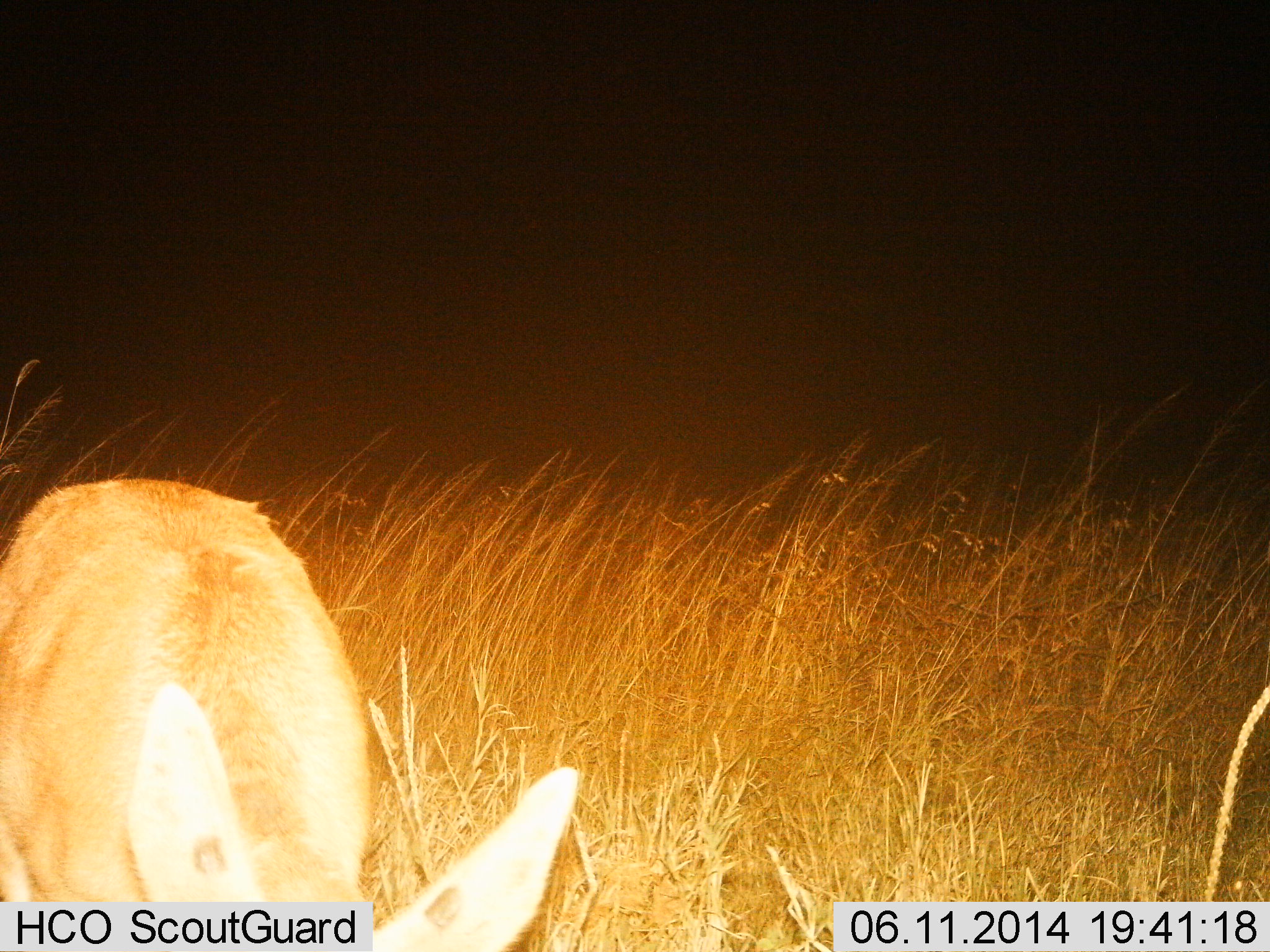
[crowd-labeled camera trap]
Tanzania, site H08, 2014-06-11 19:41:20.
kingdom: Animalia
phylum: Chordata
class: Mammalia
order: Artiodactyla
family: Bovidae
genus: Redunca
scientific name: Redunca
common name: reedbuck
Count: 1.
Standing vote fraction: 75%.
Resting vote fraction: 0%.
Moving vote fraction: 12%.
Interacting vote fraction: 0%.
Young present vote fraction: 0%.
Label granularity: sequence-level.